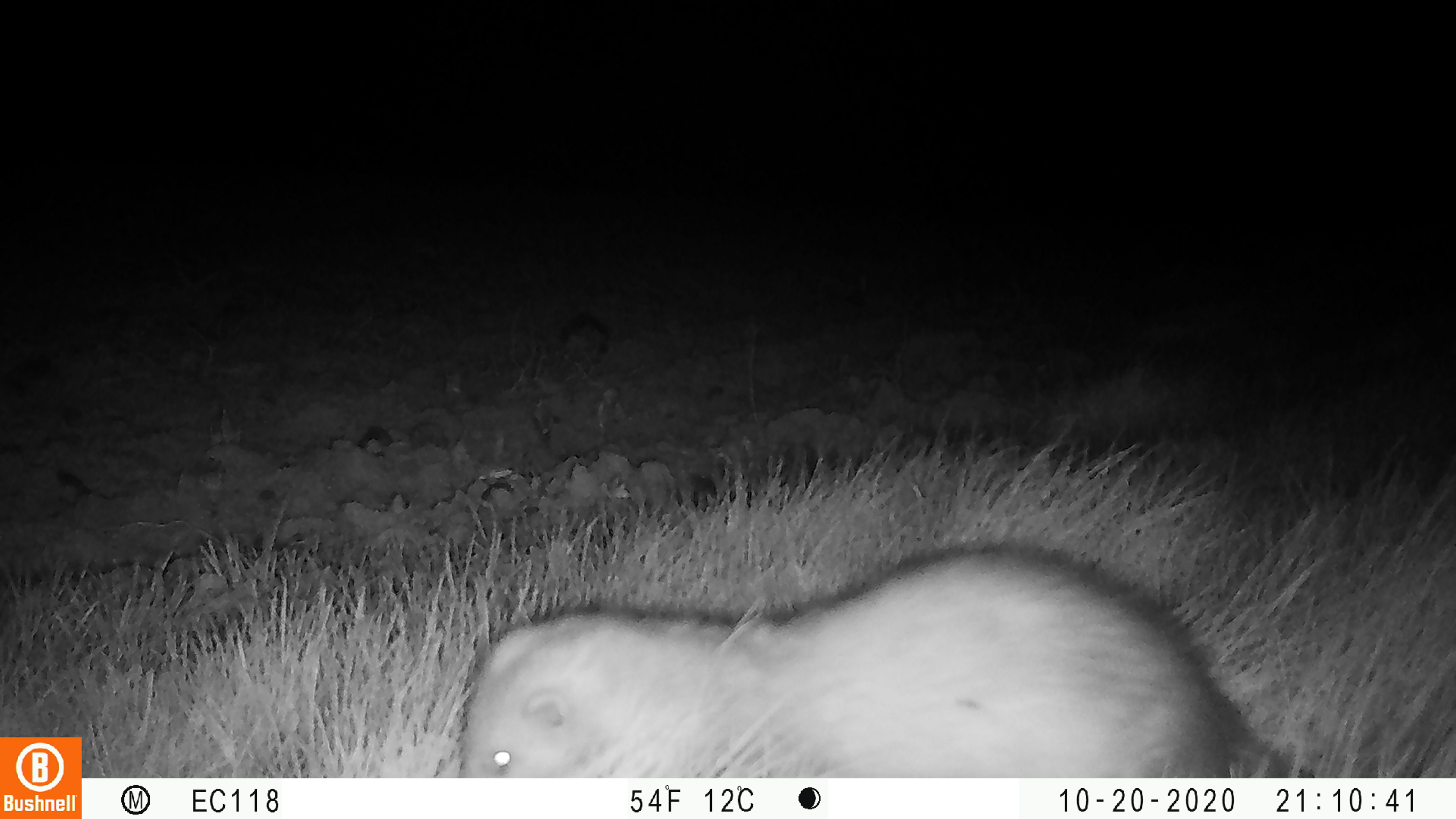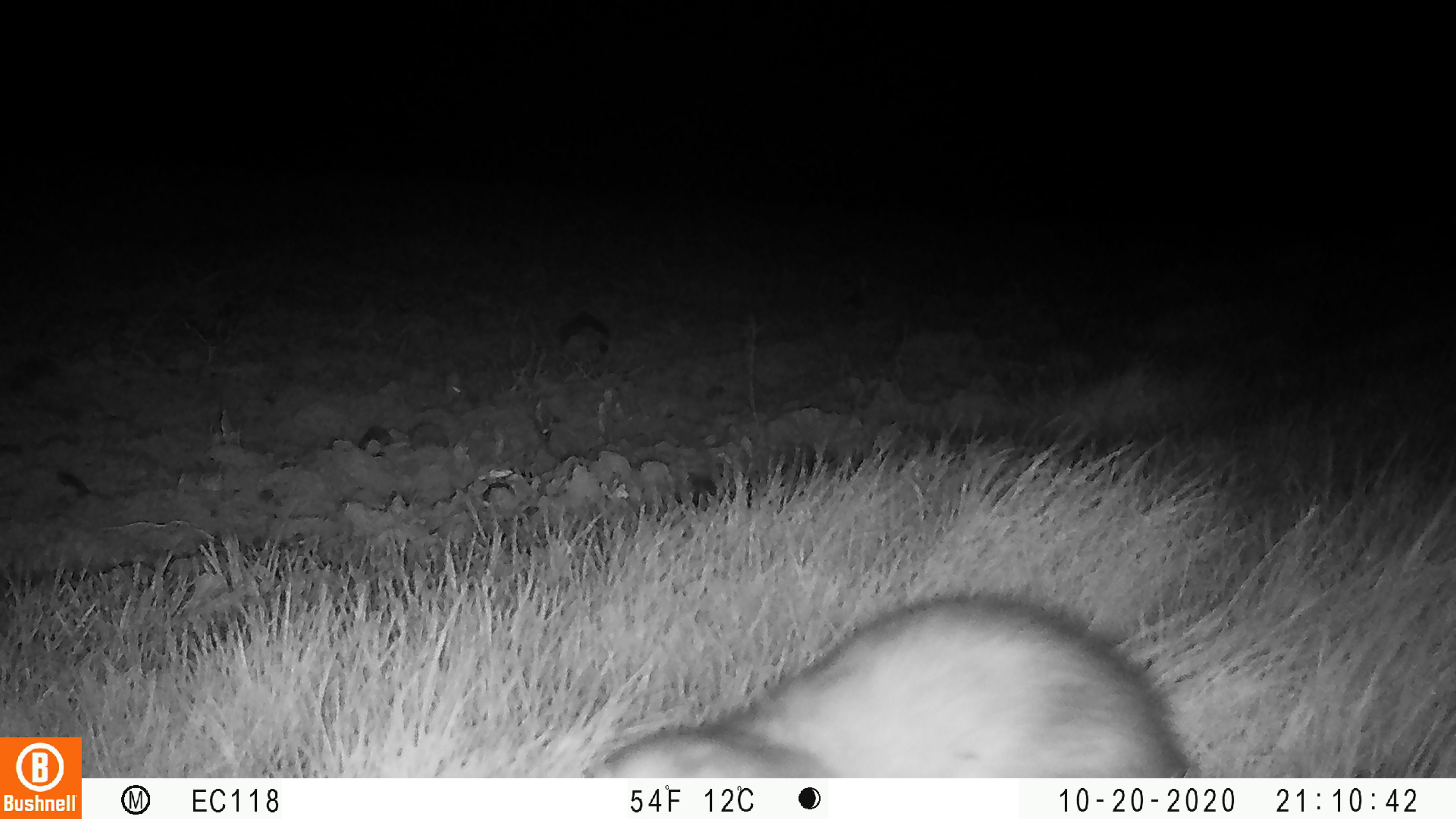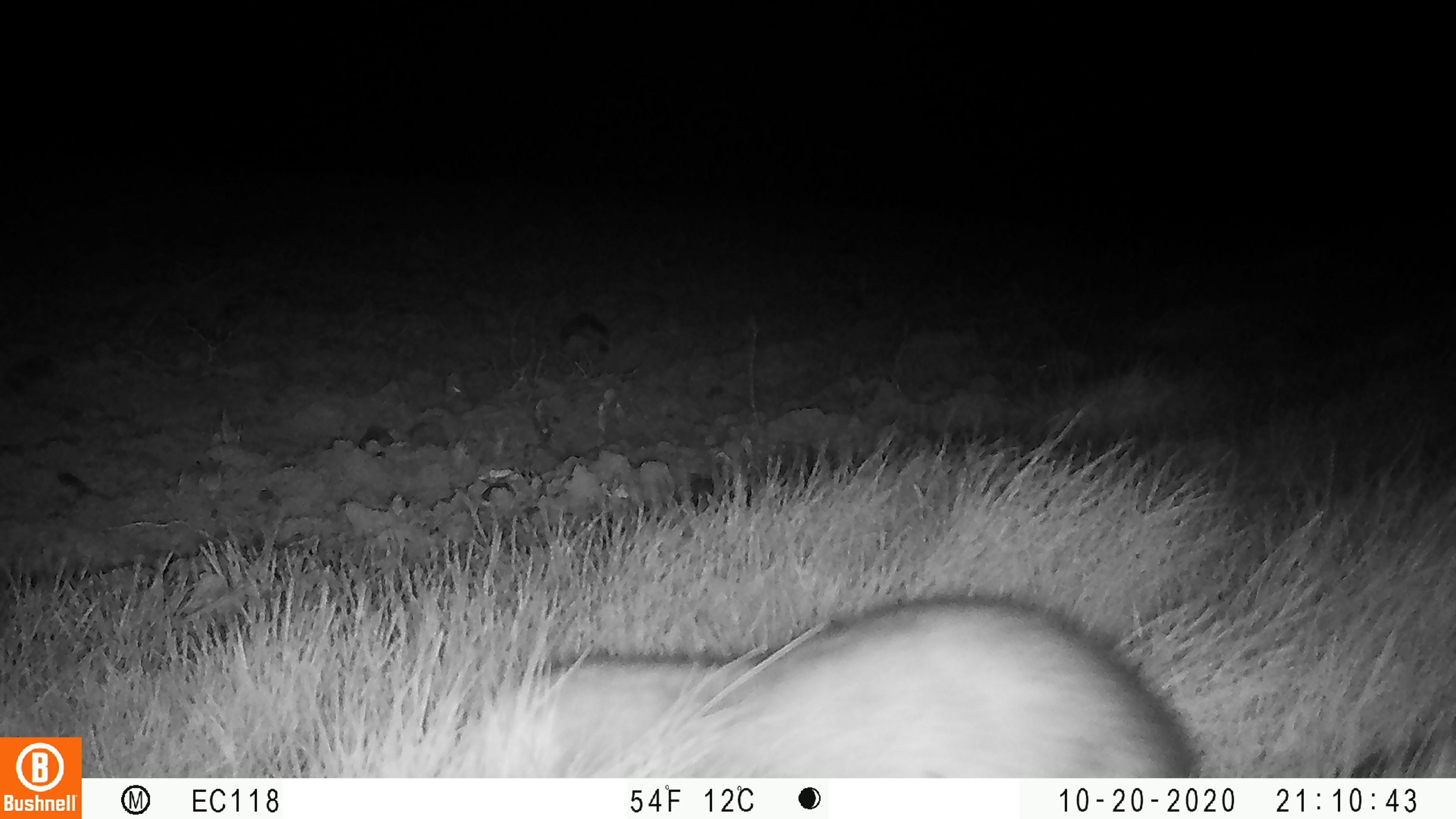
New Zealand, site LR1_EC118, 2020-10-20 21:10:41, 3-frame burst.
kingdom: Animalia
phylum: Chordata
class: Mammalia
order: Carnivora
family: Mustelidae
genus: Mustela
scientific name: Mustela furo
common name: ferret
Ferret (Mustela furo).